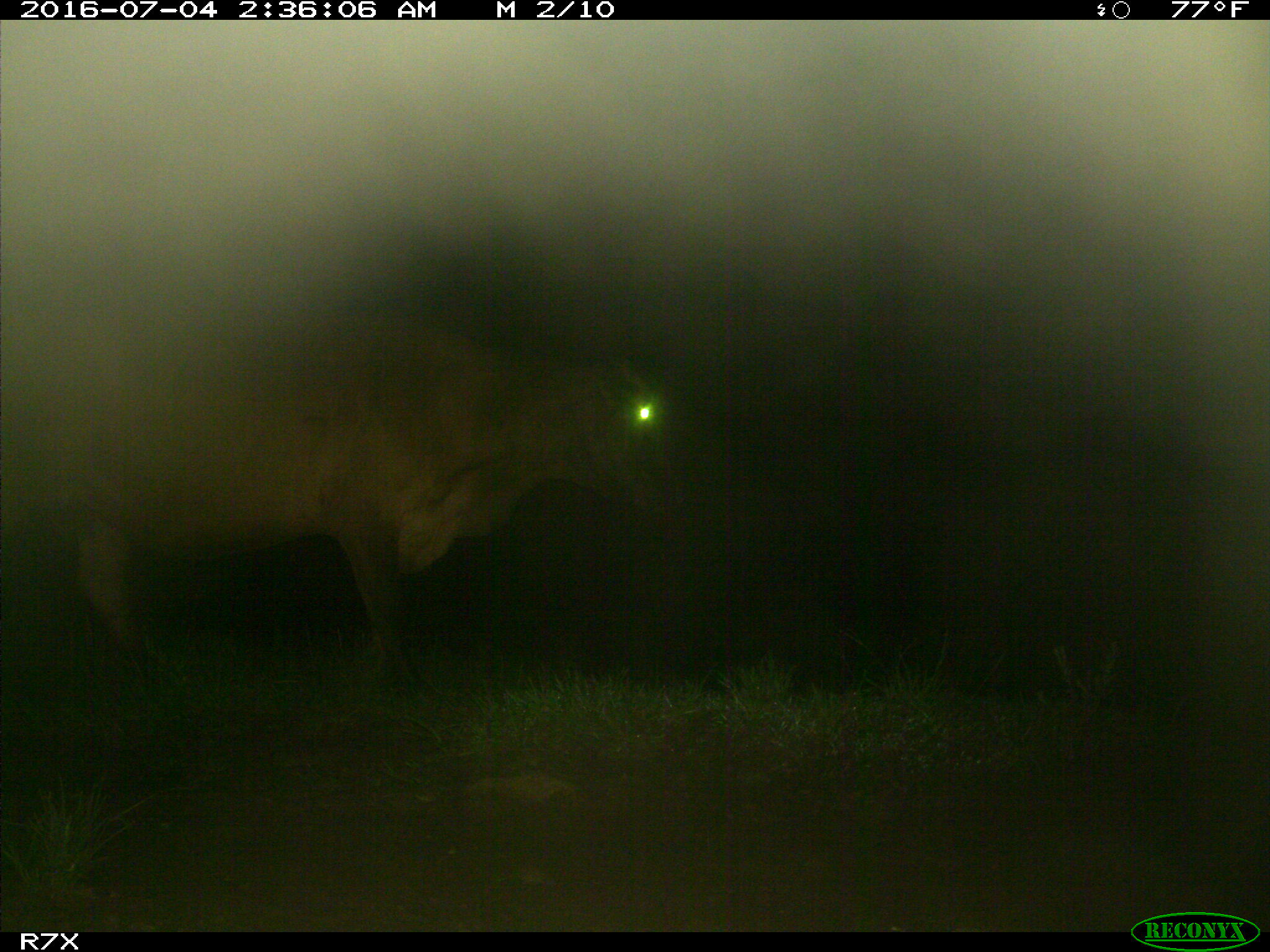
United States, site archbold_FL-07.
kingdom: Animalia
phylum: Chordata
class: Mammalia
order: Artiodactyla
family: Bovidae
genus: Bos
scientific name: Bos taurus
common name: domestic cow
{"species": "Bos taurus (domestic cow)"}